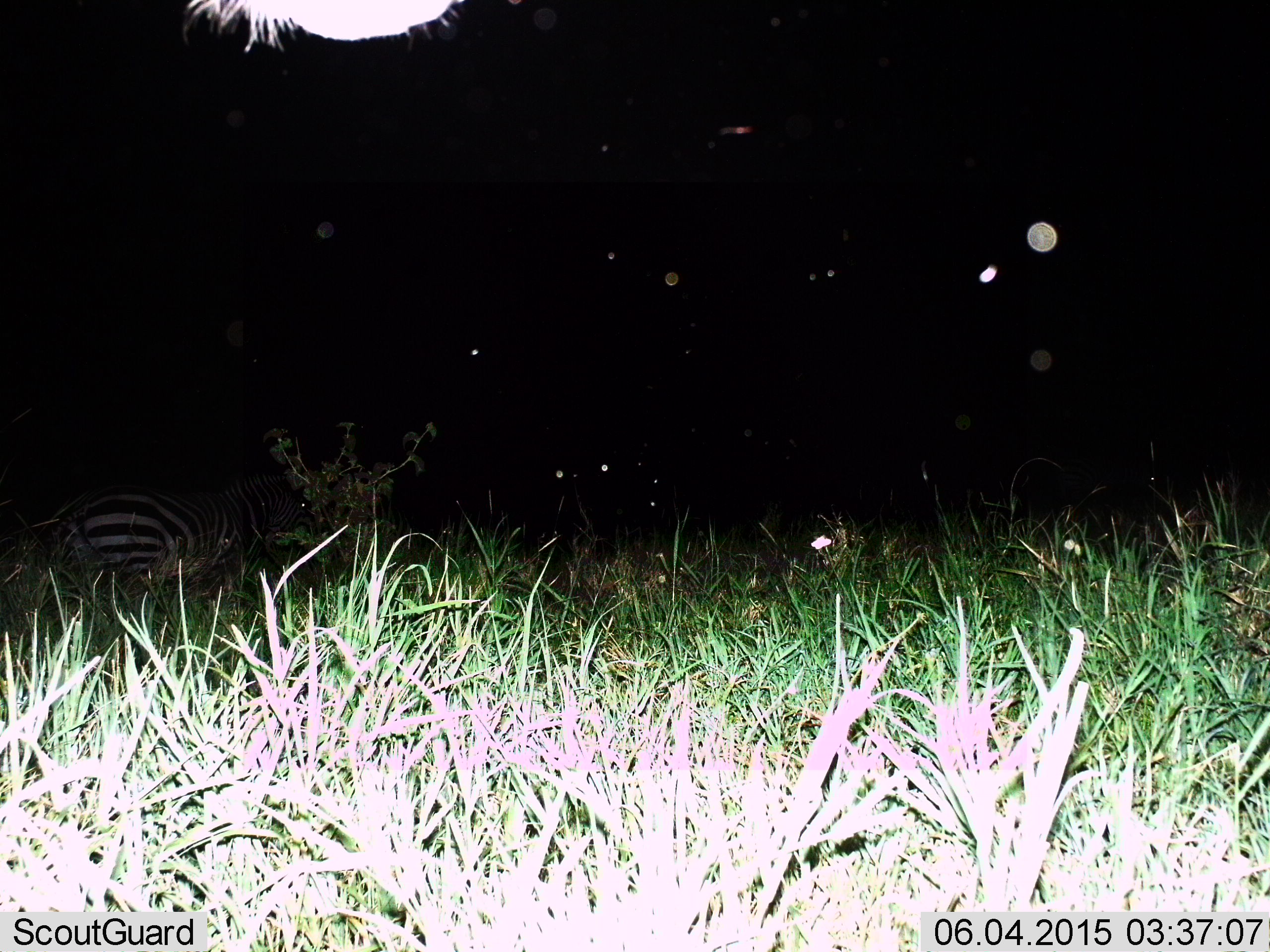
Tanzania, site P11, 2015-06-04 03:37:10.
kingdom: Animalia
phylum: Chordata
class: Mammalia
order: Perissodactyla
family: Equidae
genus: Equus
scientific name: Equus quagga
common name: plains zebra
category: zebra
Zebra (plains zebra) (Equus quagga), count 1. Behavior (volunteer vote fractions): standing 70%, resting 0%, moving 30%, interacting 0%. Young present (vote fraction): 0%. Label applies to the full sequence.